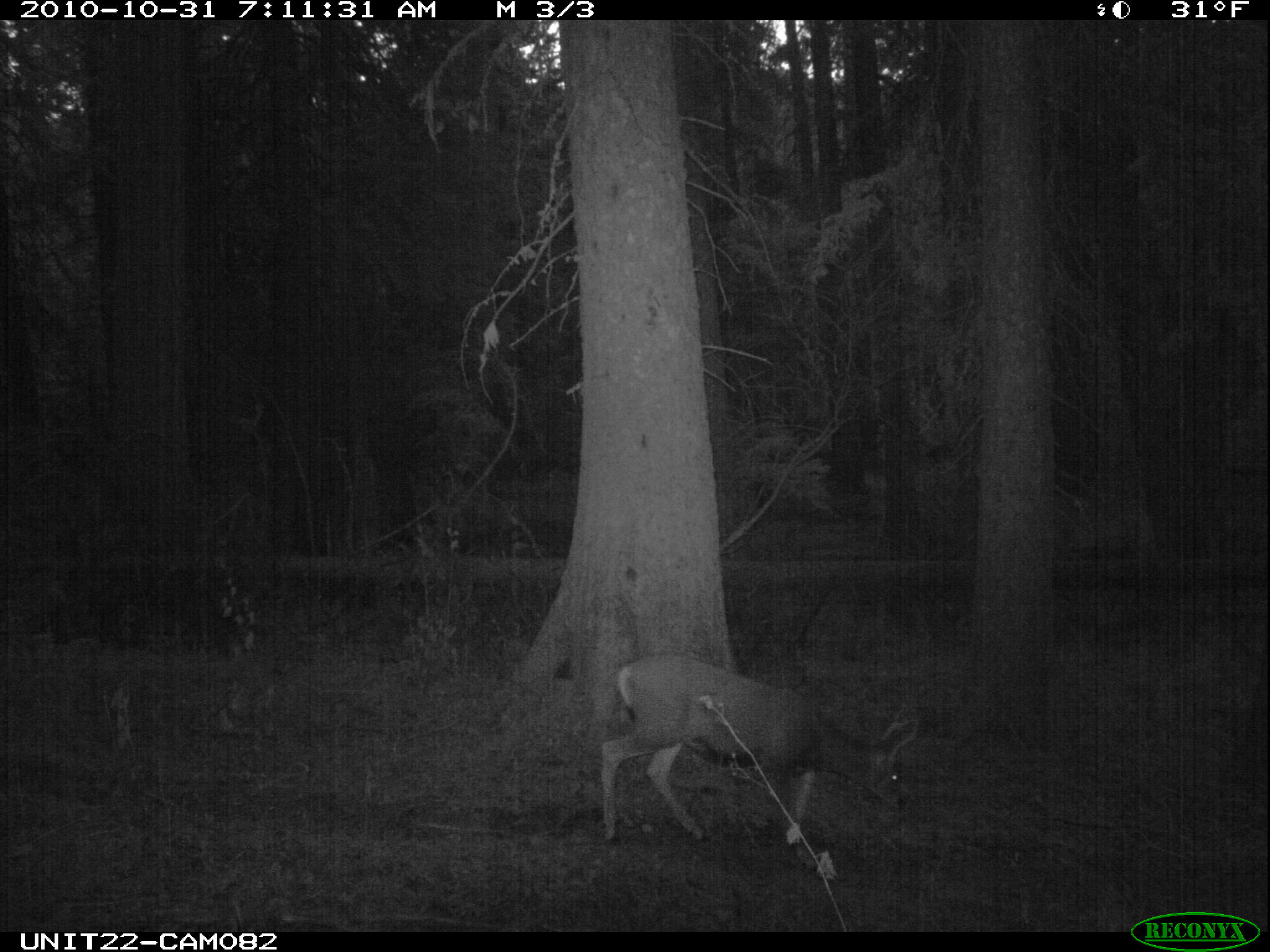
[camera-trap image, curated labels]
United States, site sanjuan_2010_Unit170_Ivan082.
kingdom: Animalia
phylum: Chordata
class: Mammalia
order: Artiodactyla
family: Cervidae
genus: Odocoileus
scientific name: Odocoileus hemionus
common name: mule deer